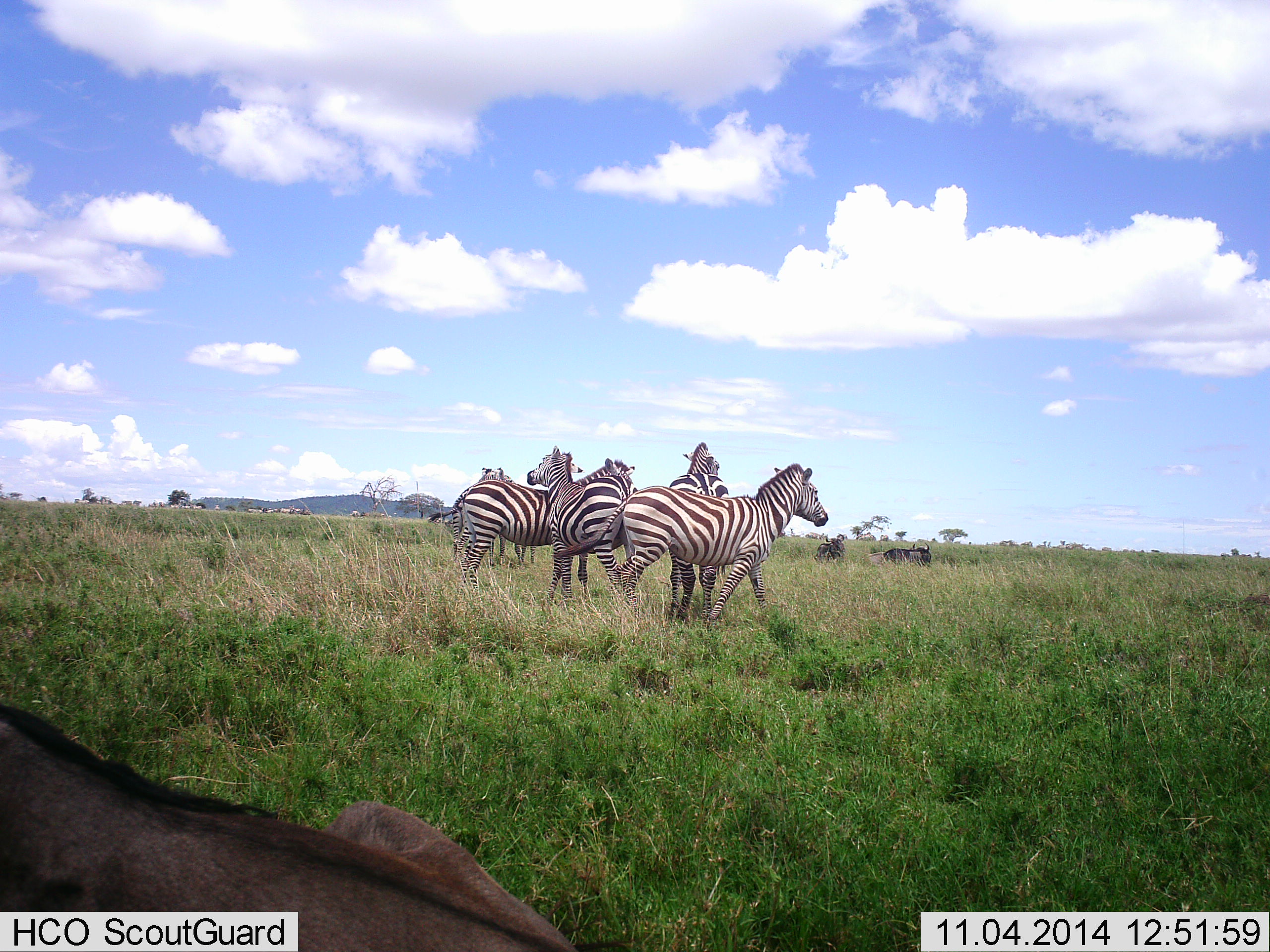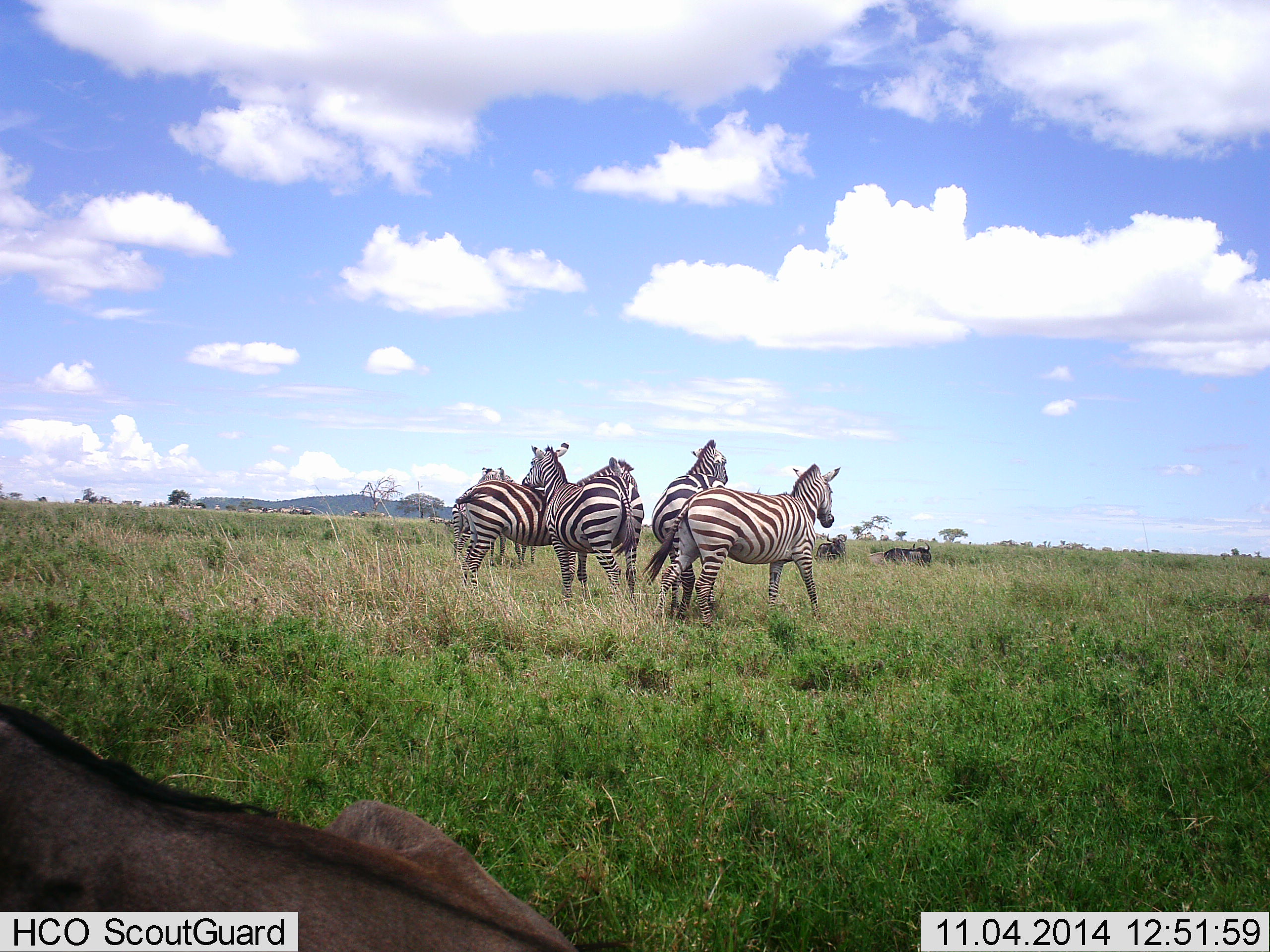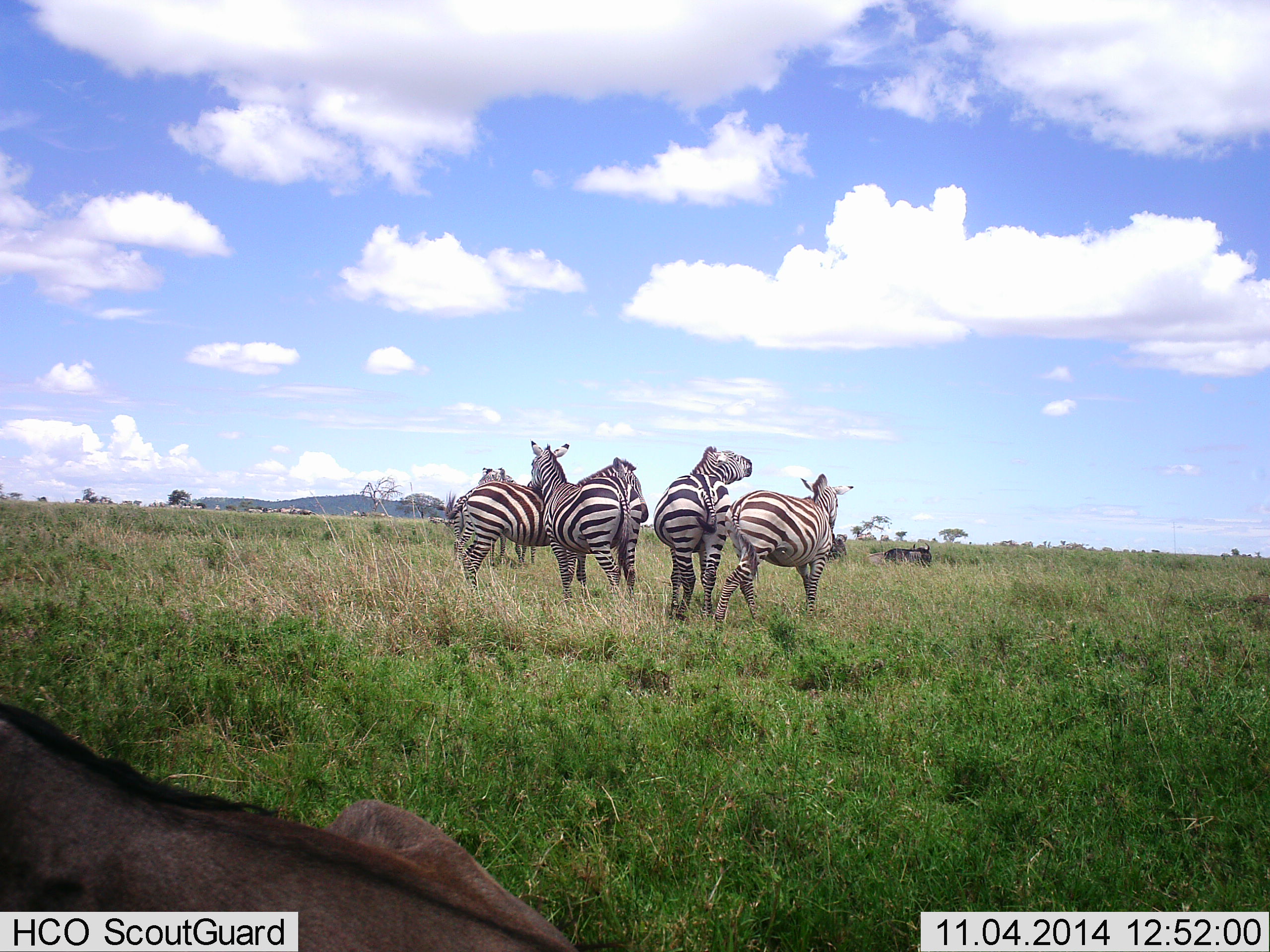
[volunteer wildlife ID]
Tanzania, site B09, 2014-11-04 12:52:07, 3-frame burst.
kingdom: Animalia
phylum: Chordata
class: Mammalia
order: Artiodactyla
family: Bovidae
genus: Connochaetes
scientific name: Connochaetes taurinus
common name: blue wildebeest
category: wildebeest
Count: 3.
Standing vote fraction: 9%.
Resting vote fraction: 100%.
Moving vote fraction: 9%.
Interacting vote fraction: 0%.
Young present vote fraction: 0%.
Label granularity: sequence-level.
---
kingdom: Animalia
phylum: Chordata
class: Mammalia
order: Perissodactyla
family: Equidae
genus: Equus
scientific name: Equus quagga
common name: plains zebra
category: zebra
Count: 5.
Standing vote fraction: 100%.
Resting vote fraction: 0%.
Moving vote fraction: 23%.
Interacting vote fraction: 38%.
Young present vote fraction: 0%.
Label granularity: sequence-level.